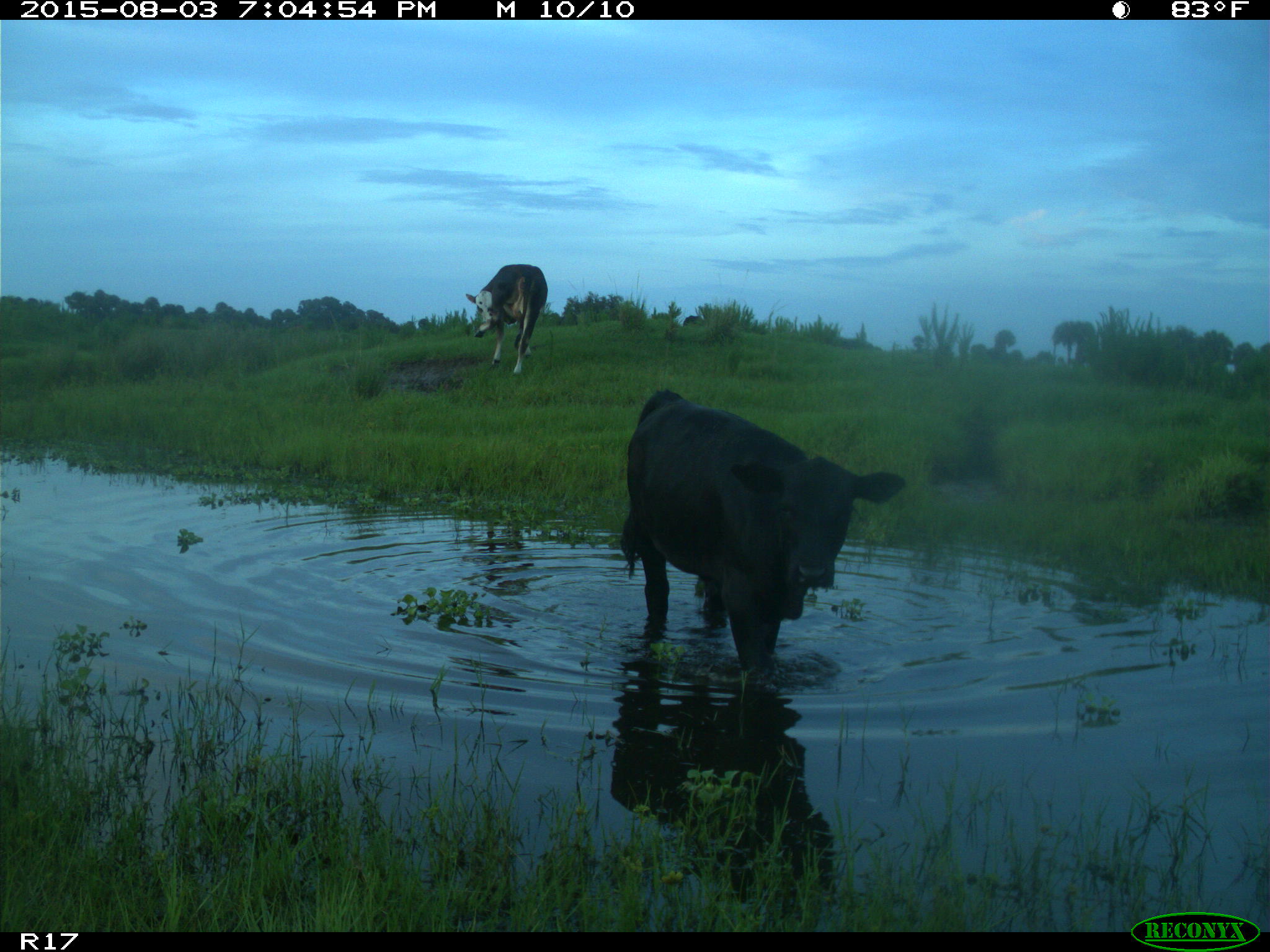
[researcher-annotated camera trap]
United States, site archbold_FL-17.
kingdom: Animalia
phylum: Chordata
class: Mammalia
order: Artiodactyla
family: Bovidae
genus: Bos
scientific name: Bos taurus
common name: domestic cow